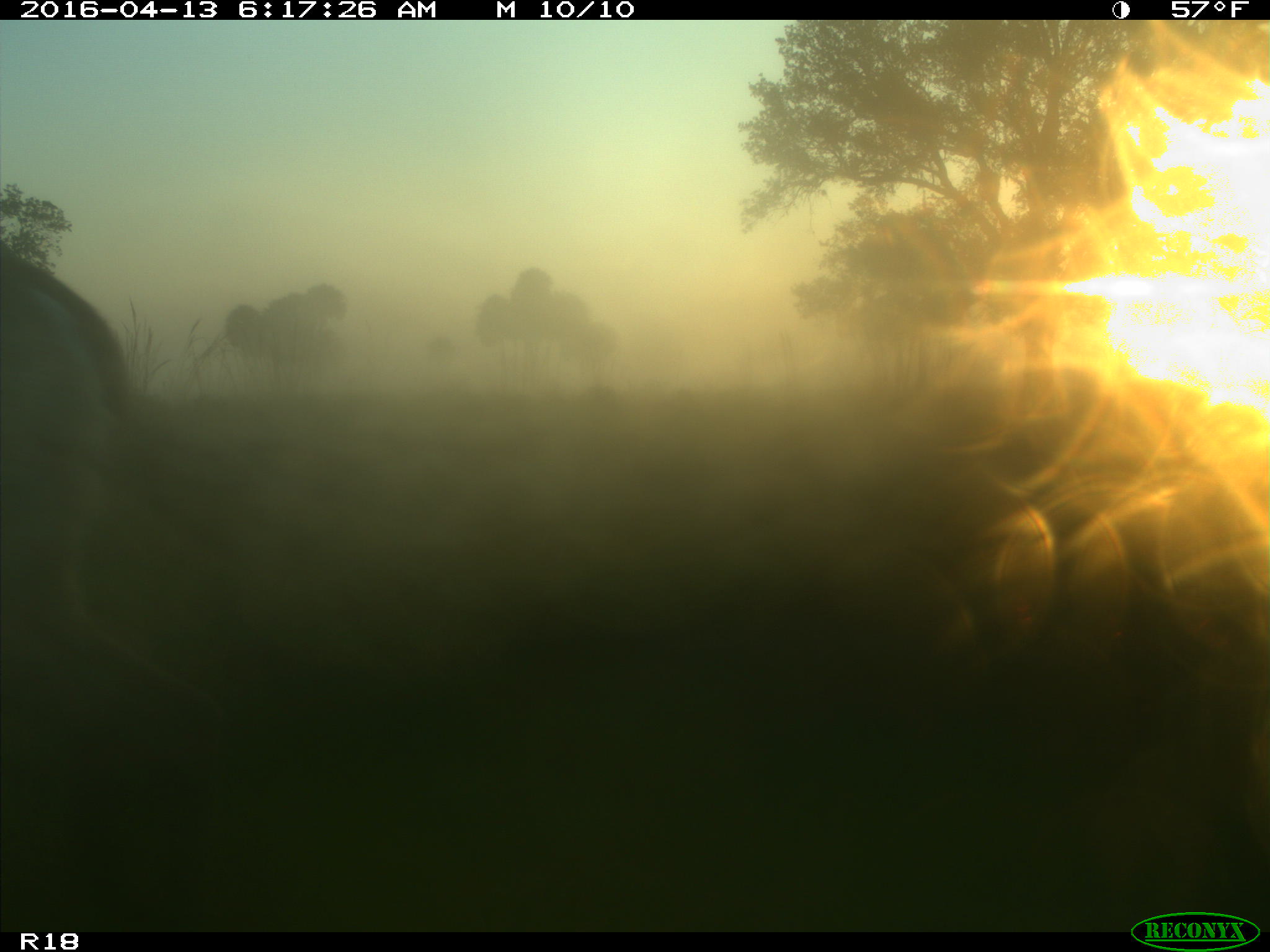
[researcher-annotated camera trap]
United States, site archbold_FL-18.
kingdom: Animalia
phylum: Chordata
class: Mammalia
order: Artiodactyla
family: Bovidae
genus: Bos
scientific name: Bos taurus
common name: domestic cow